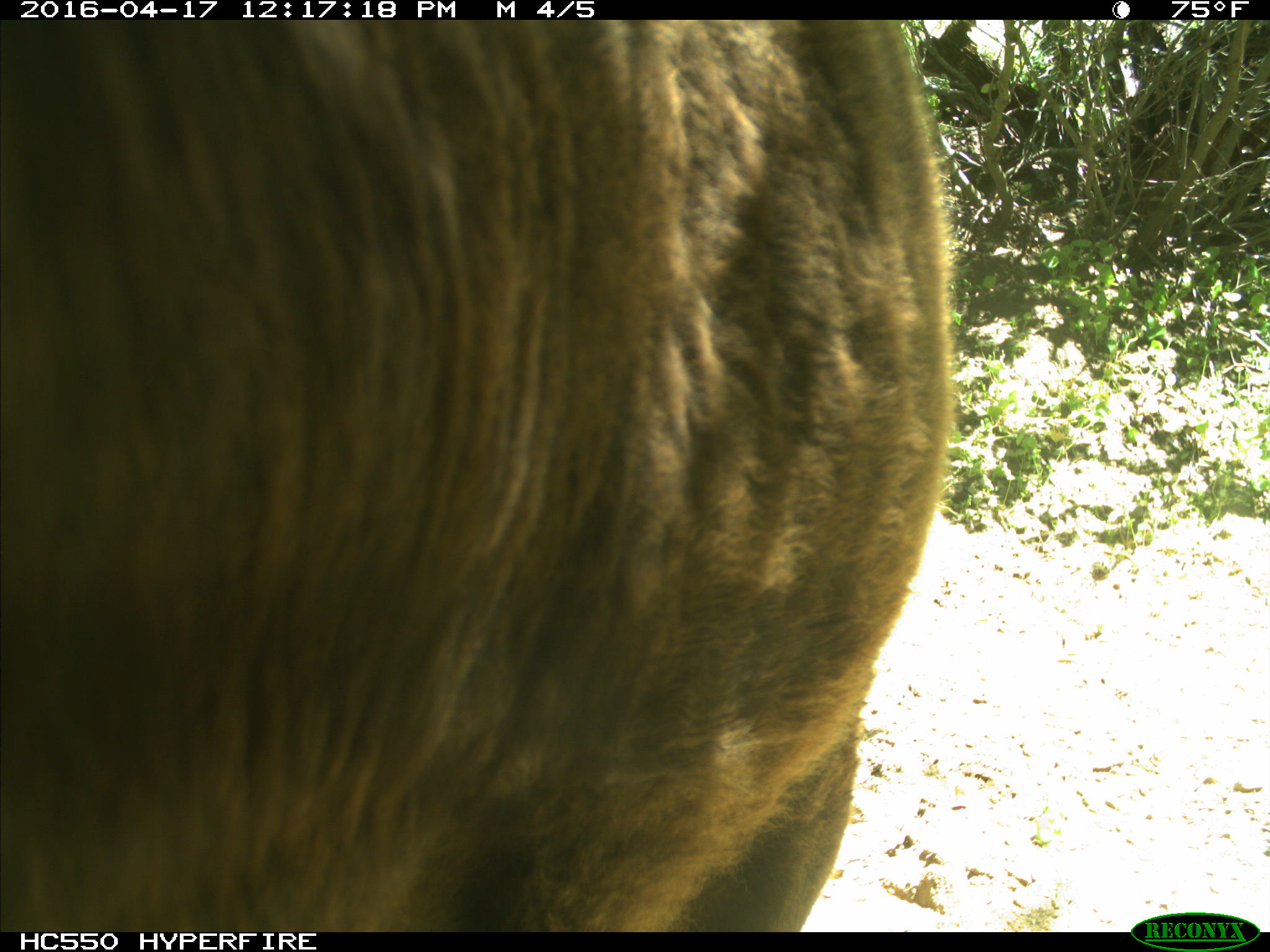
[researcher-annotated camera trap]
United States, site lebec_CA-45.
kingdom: Animalia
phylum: Chordata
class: Mammalia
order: Artiodactyla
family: Bovidae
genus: Bos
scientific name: Bos taurus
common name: domestic cow